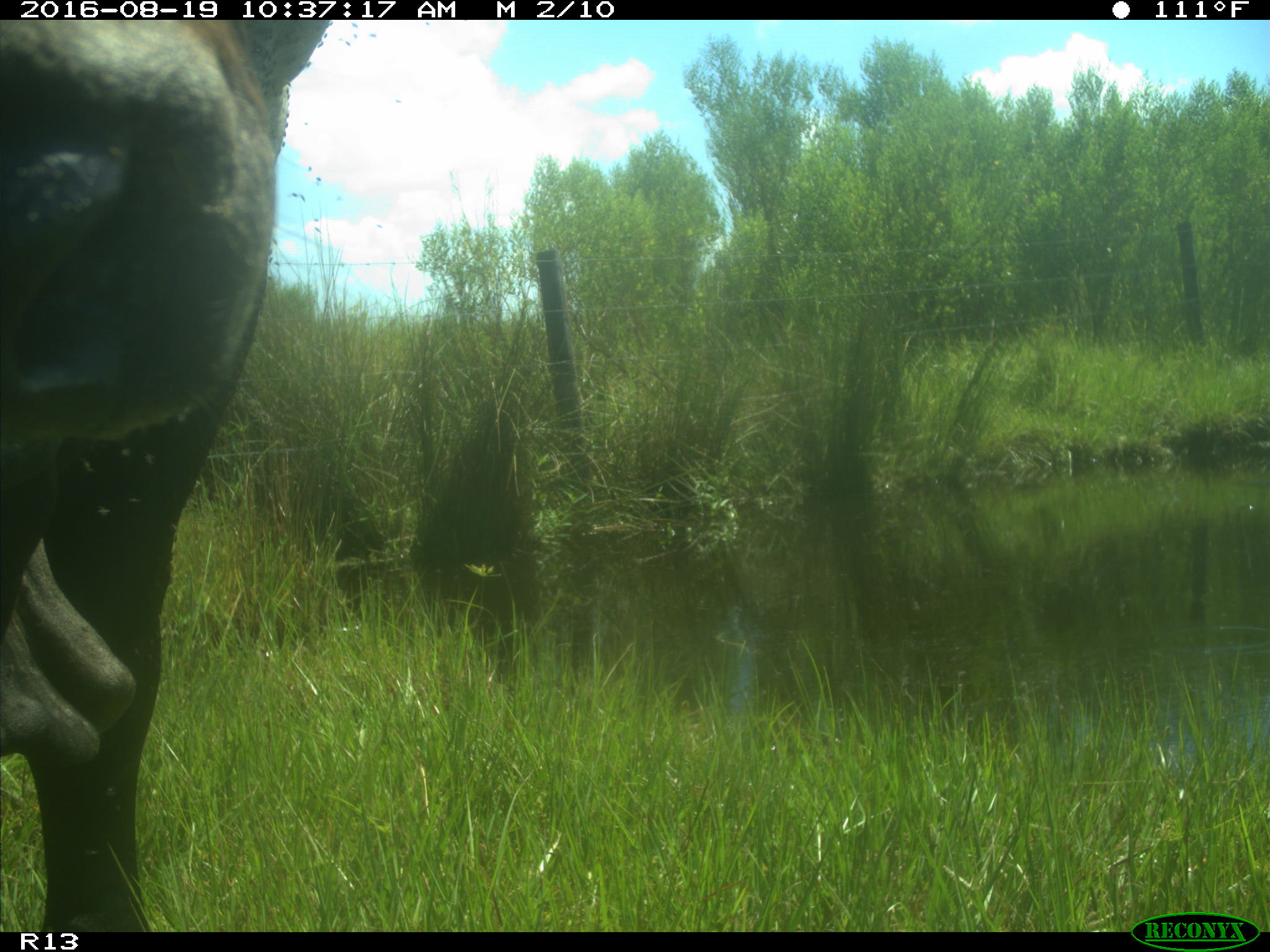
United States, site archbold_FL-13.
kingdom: Animalia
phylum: Chordata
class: Mammalia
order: Artiodactyla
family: Bovidae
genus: Bos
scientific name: Bos taurus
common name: domestic cow